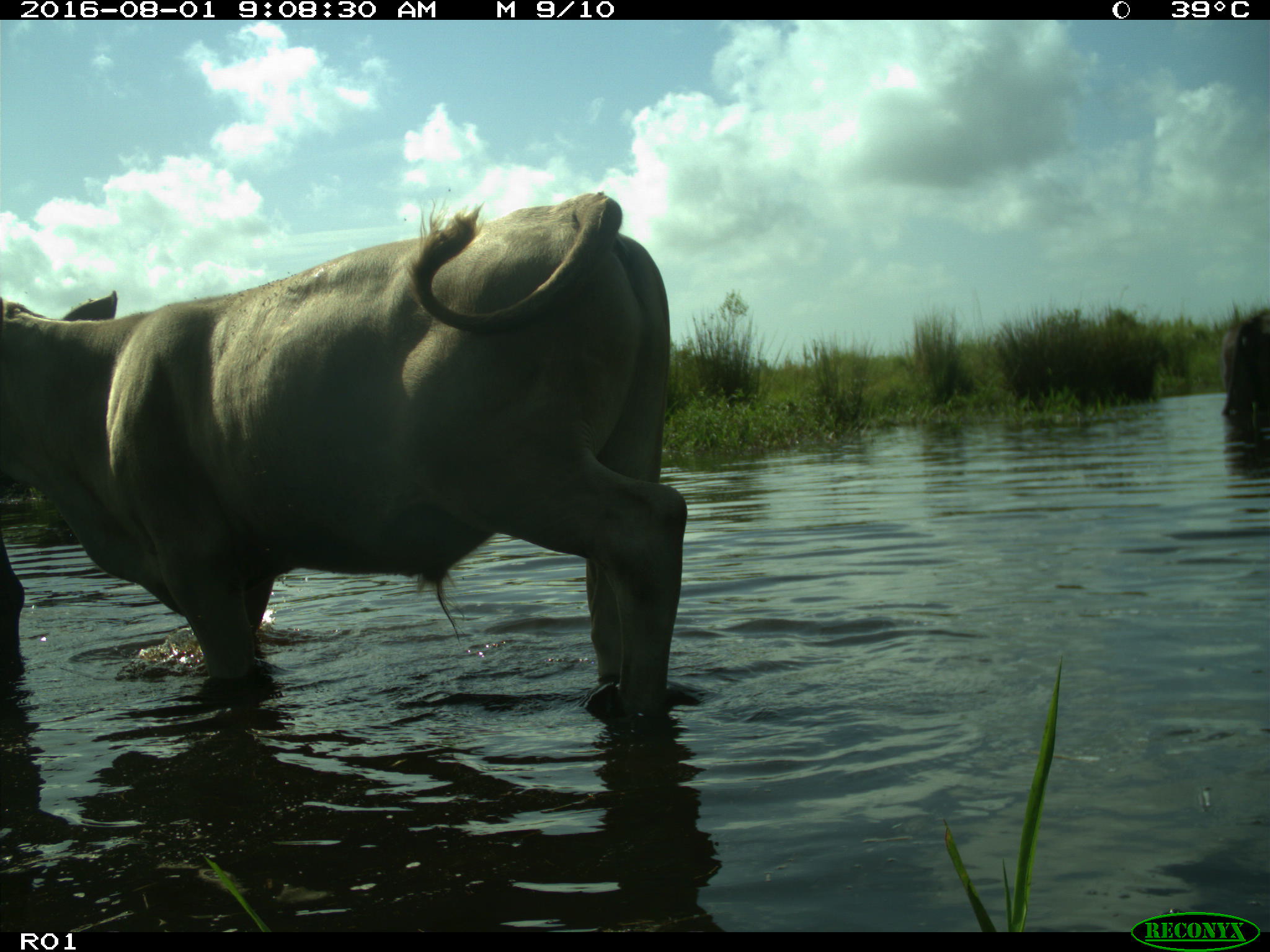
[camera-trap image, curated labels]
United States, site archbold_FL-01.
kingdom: Animalia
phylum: Chordata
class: Mammalia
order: Artiodactyla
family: Bovidae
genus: Bos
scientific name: Bos taurus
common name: domestic cow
Bos taurus (domestic cow).